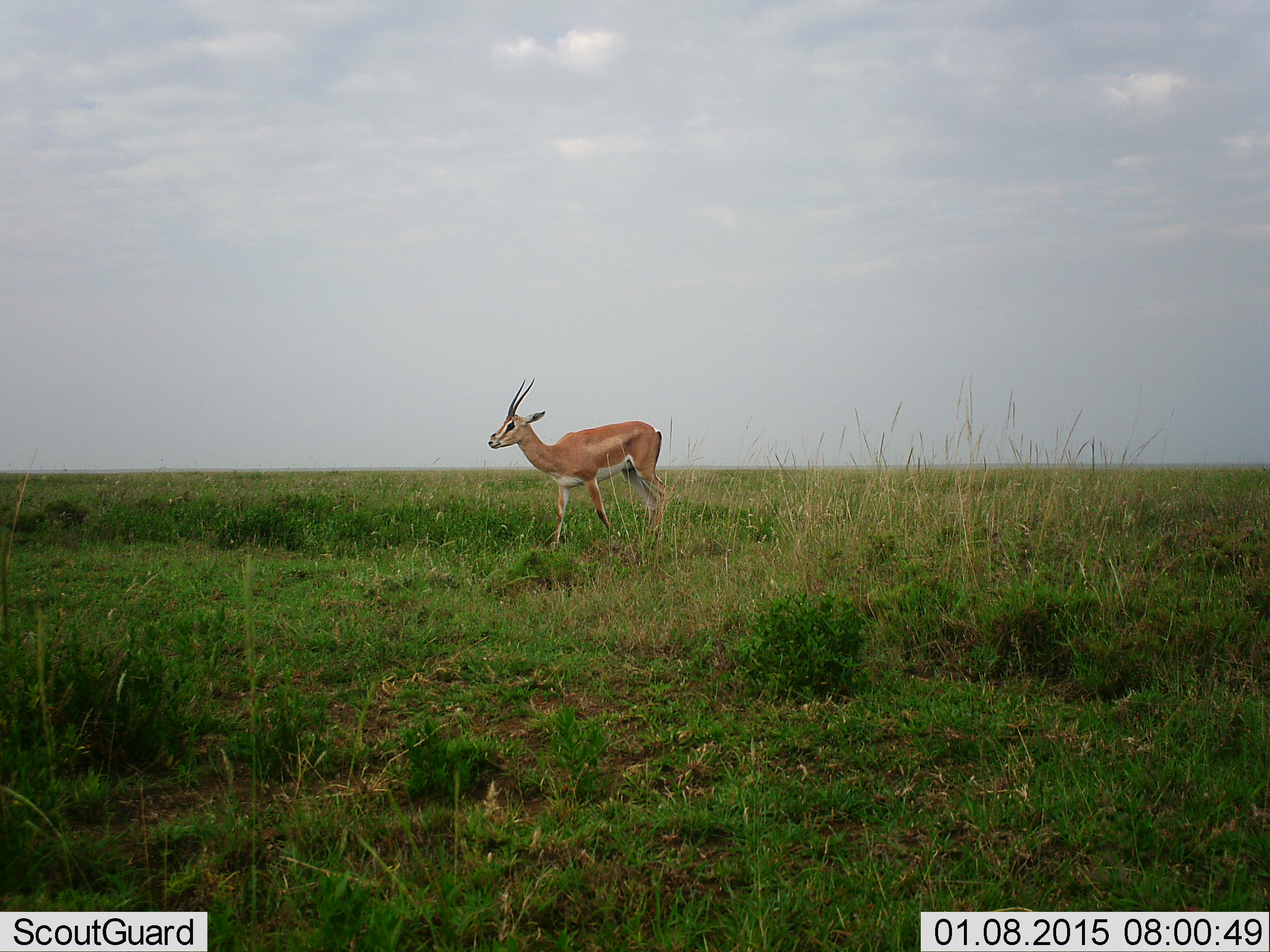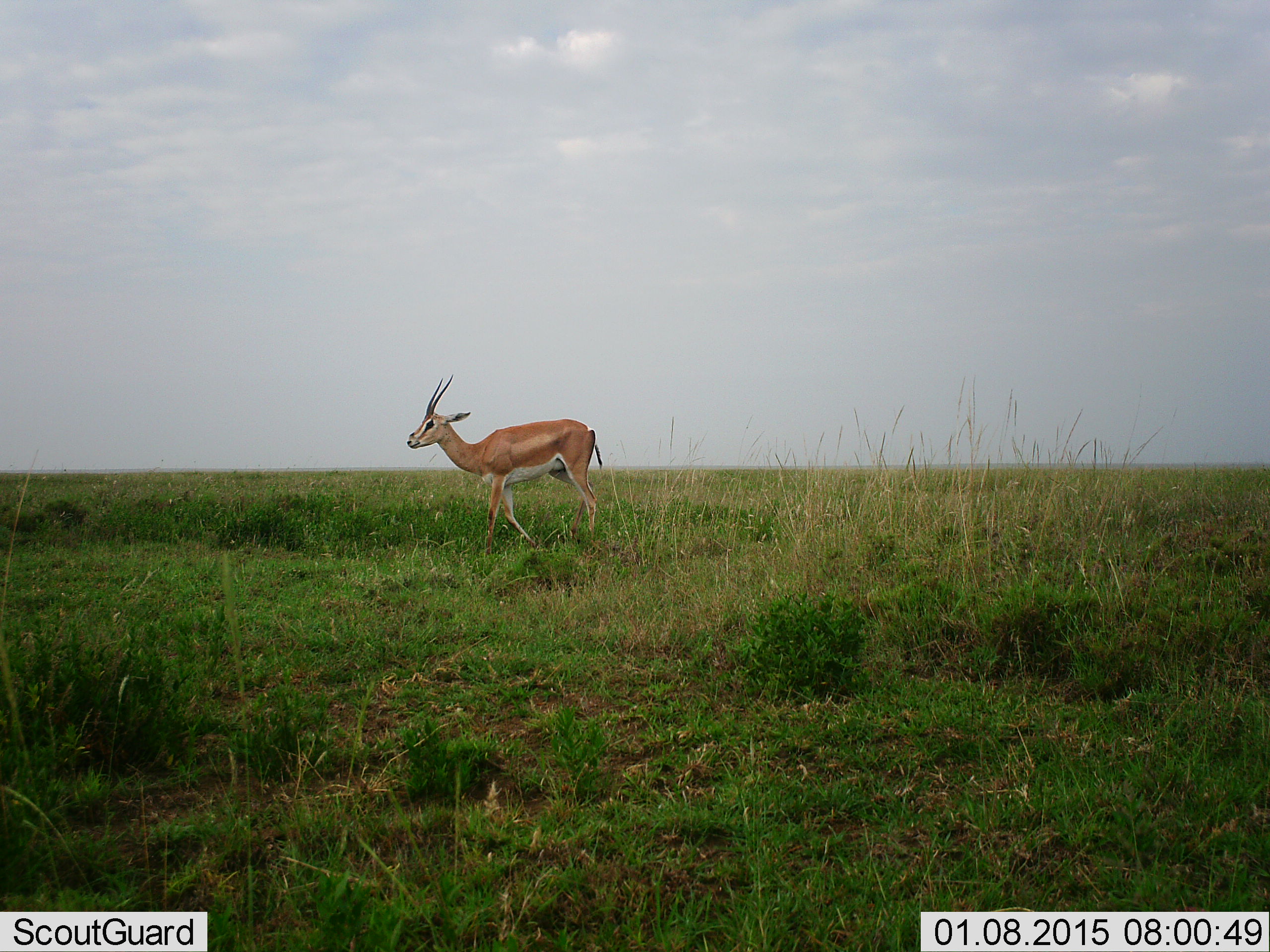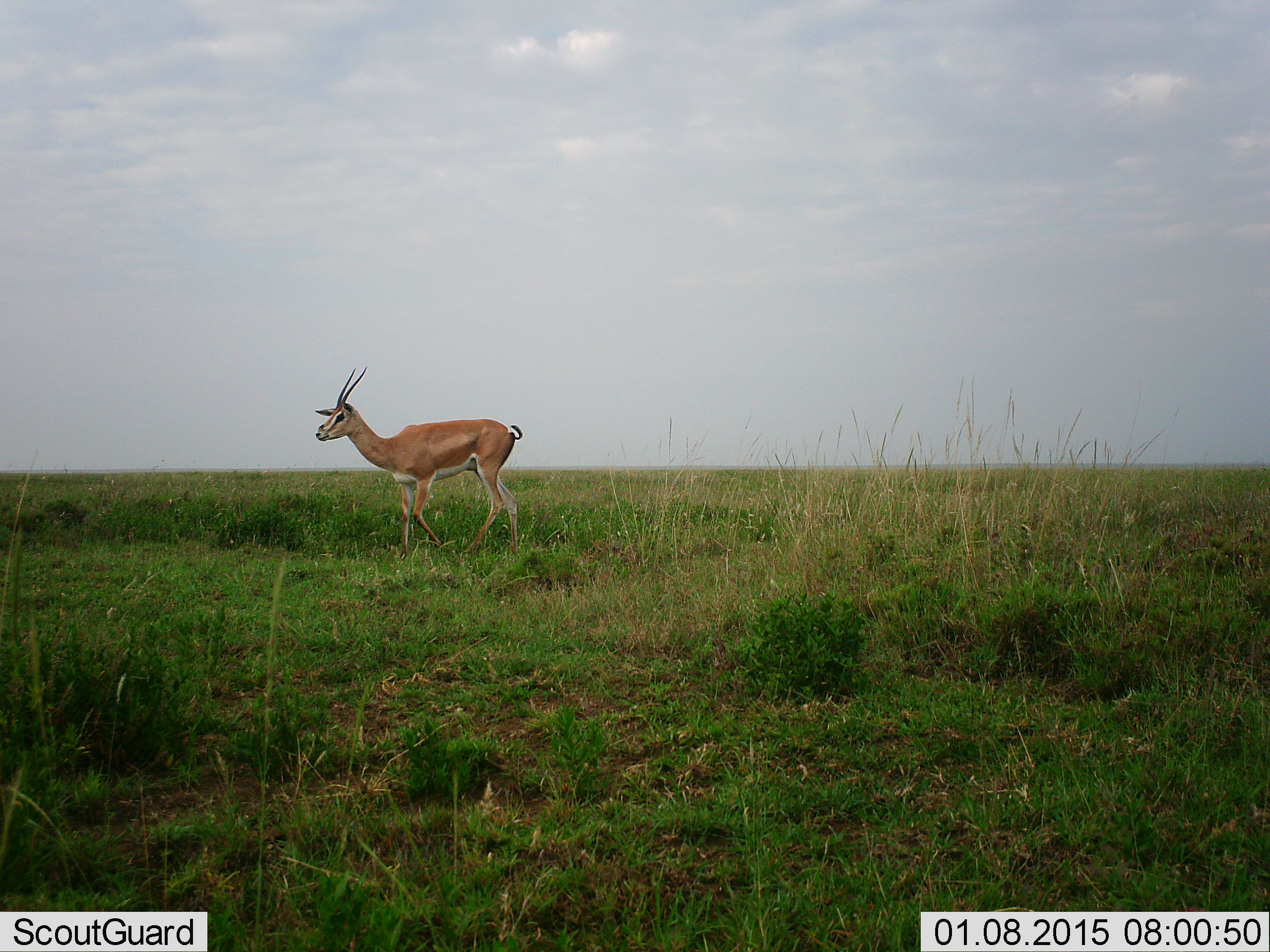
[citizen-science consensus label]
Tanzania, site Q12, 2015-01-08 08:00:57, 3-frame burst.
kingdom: Animalia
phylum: Chordata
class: Mammalia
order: Artiodactyla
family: Bovidae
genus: Nanger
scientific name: Nanger granti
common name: grant's gazelle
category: gazellegrants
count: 1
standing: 20%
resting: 0%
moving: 80%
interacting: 0%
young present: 0%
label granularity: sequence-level